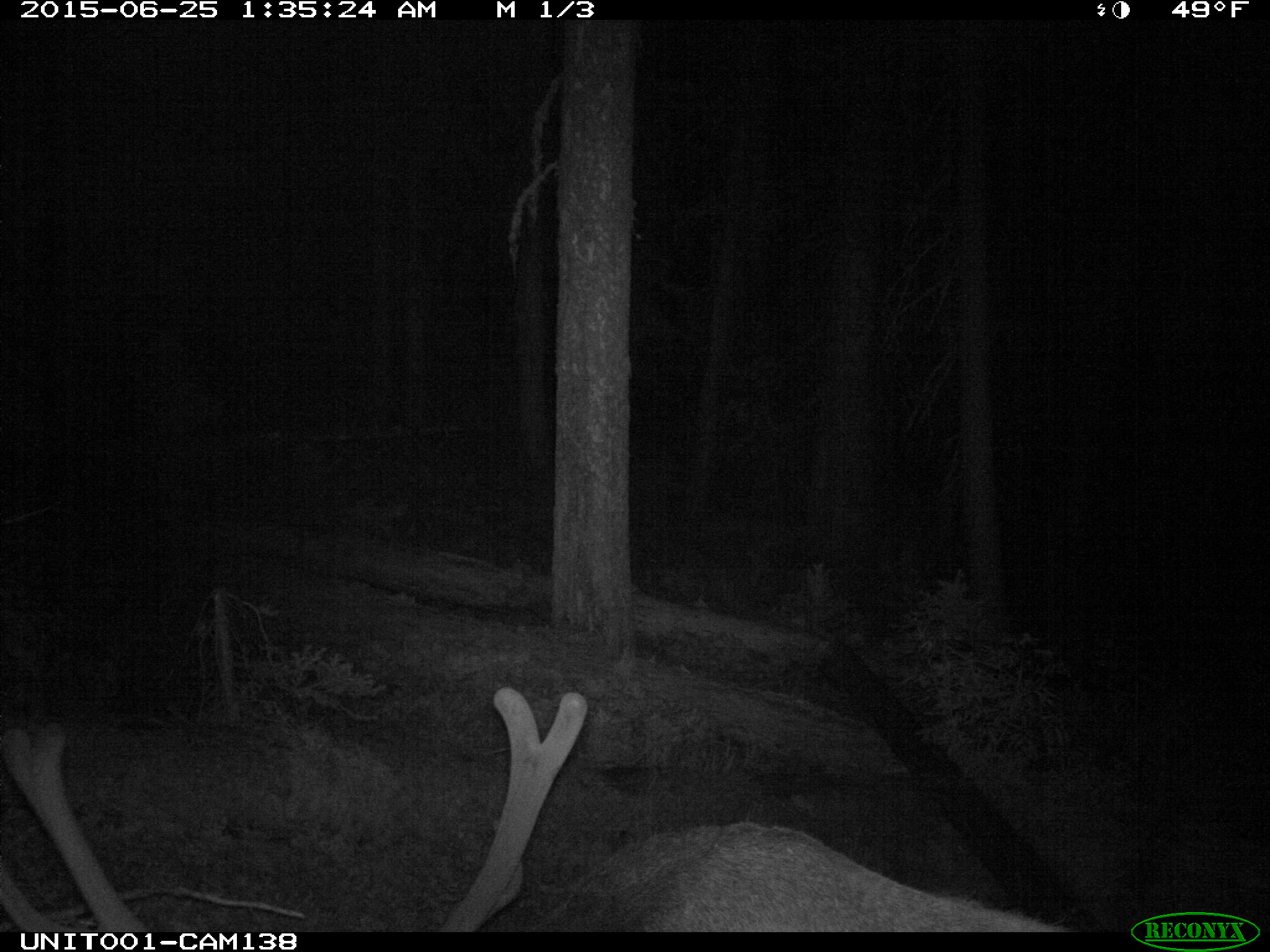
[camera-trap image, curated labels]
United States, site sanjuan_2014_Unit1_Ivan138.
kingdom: Animalia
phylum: Chordata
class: Mammalia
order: Artiodactyla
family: Cervidae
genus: Cervus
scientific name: Cervus elaphus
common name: red deer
Cervus elaphus (red deer).